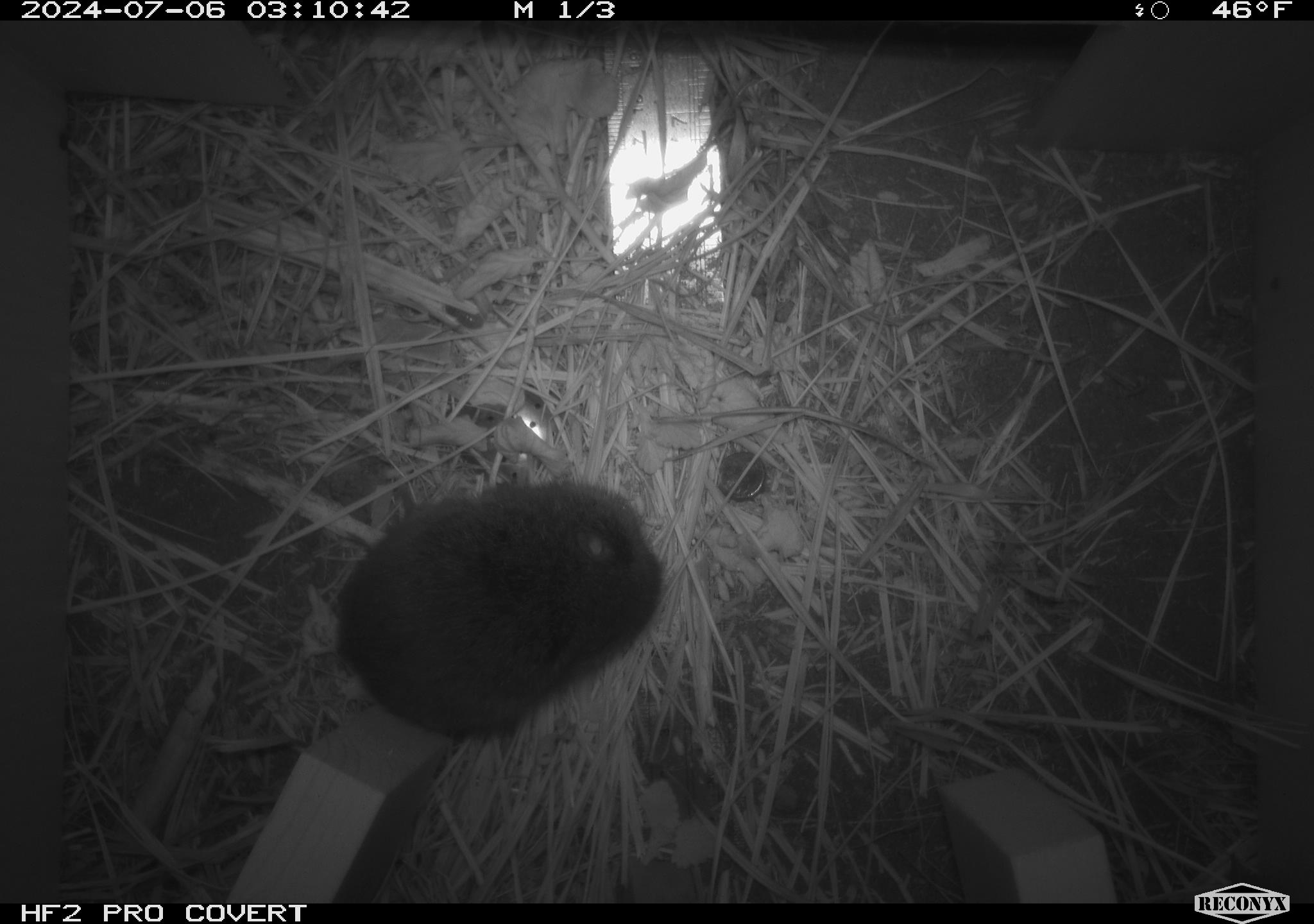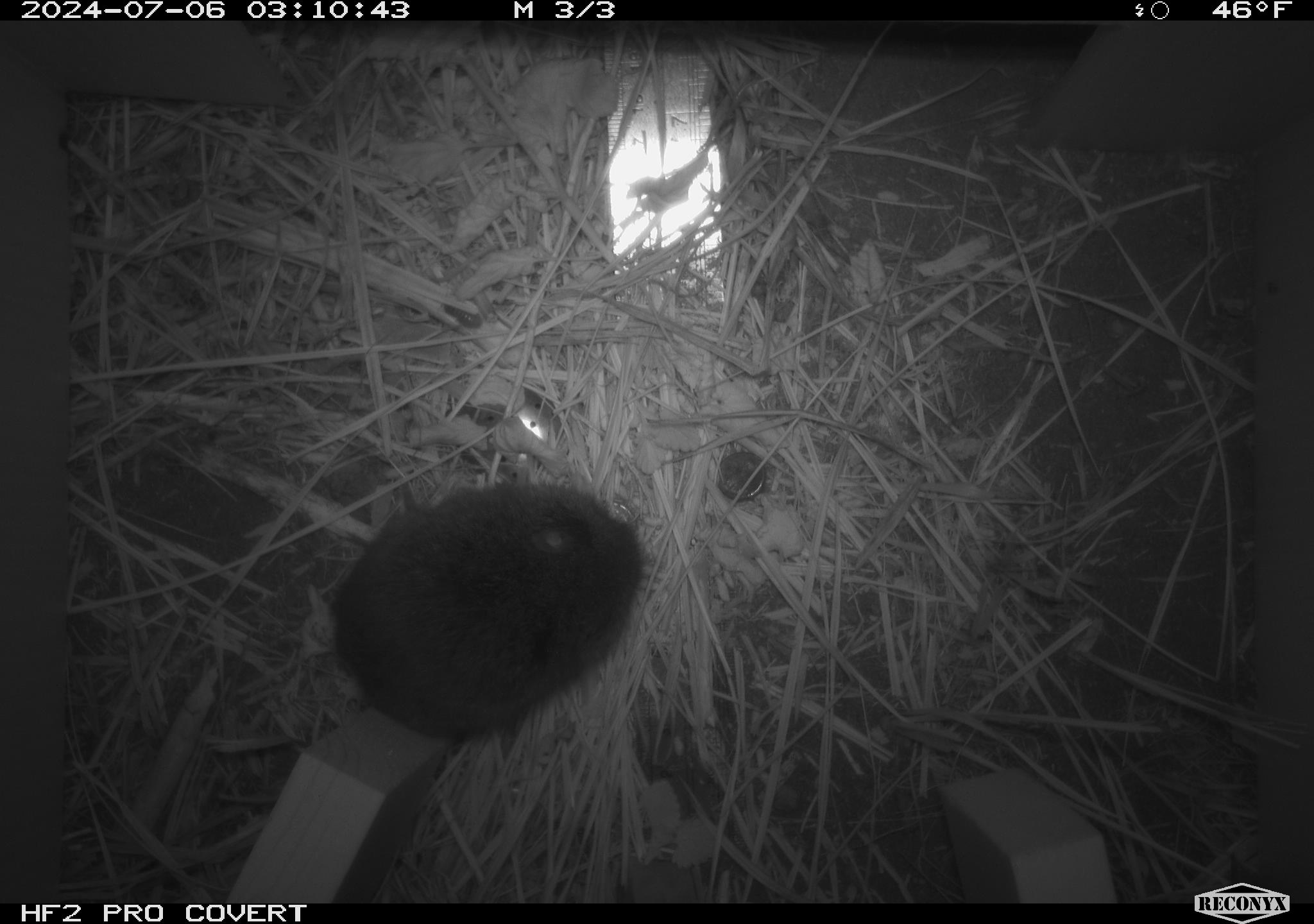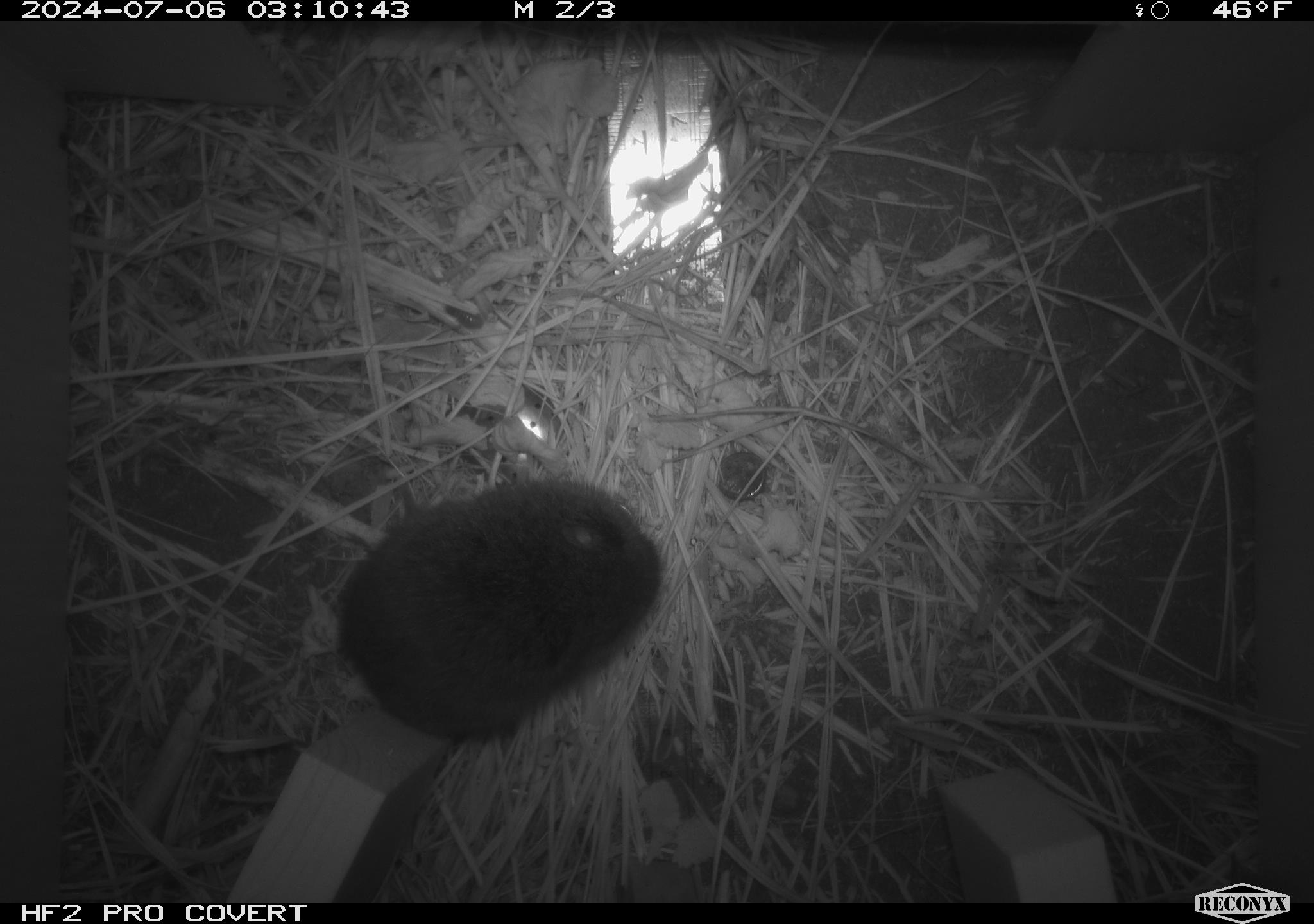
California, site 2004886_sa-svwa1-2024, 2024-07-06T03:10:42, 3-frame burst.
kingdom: Animalia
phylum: Chordata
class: Mammalia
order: Rodentia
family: Cricetidae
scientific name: Arvicolinae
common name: voles, lemmings, and muskrats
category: arvicolinae subfamily